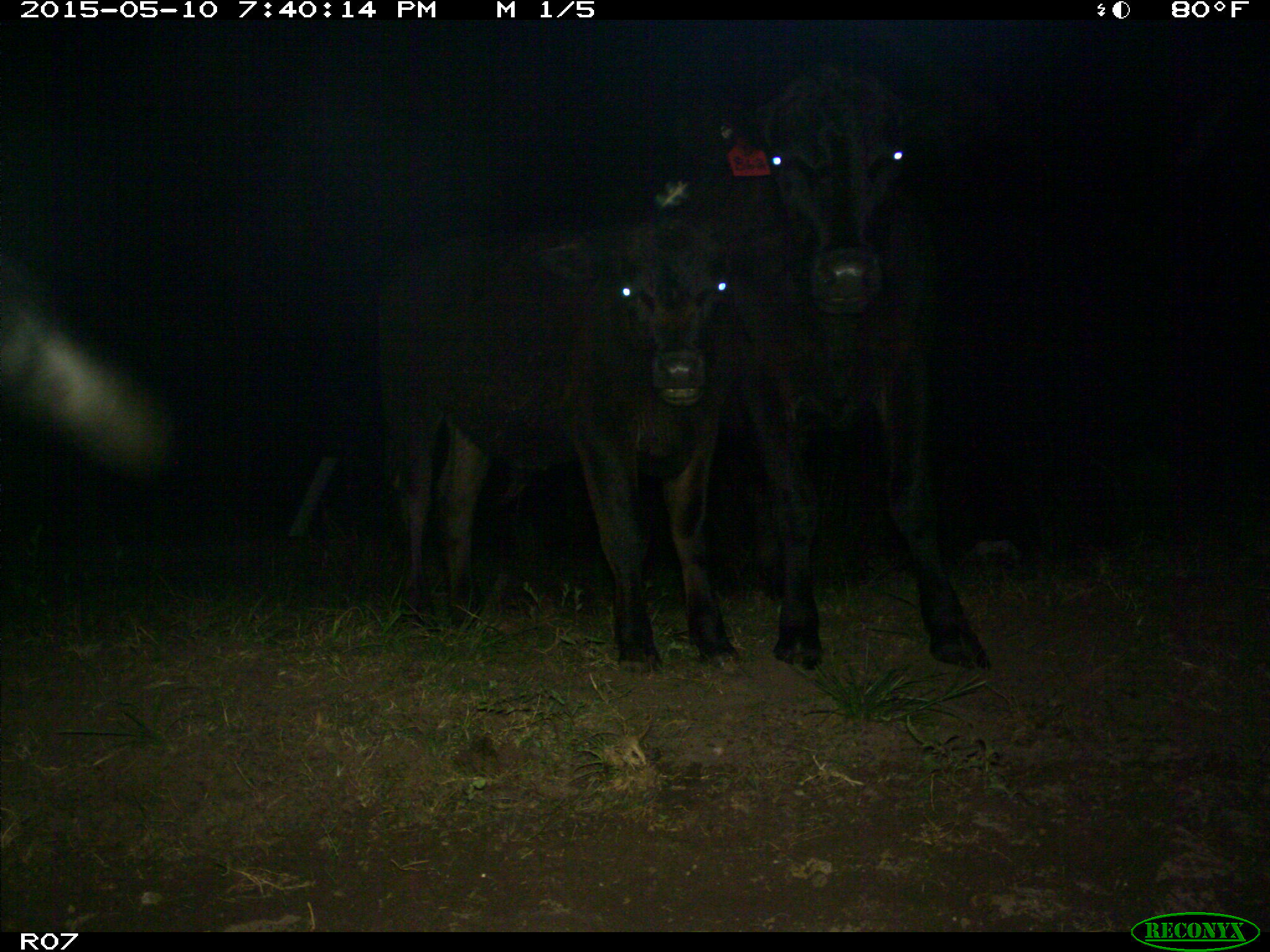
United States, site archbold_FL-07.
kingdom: Animalia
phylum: Chordata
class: Mammalia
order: Artiodactyla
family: Bovidae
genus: Bos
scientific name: Bos taurus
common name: domestic cow